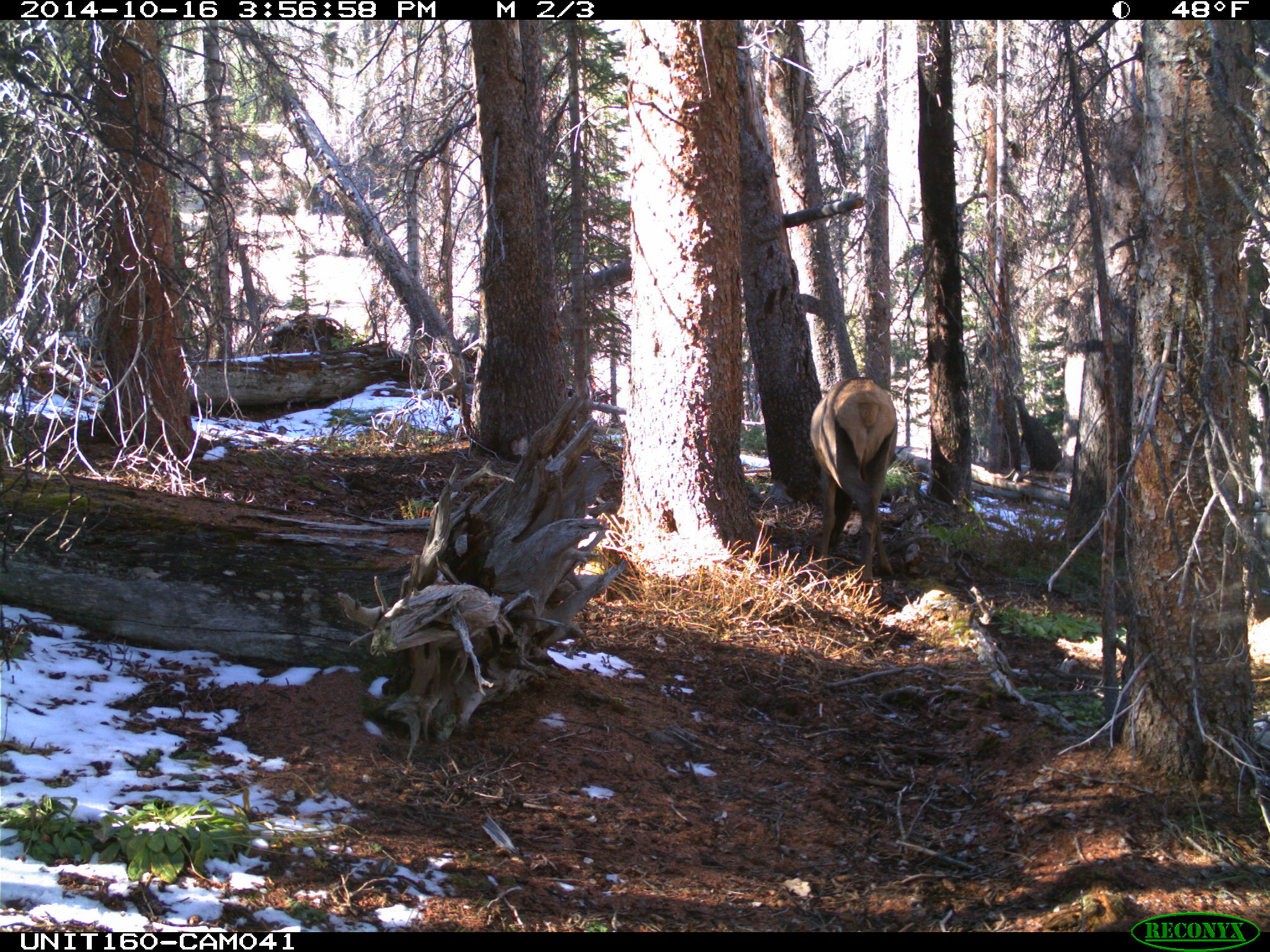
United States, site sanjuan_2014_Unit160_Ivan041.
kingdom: Animalia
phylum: Chordata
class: Mammalia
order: Artiodactyla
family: Cervidae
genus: Cervus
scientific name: Cervus elaphus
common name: red deer